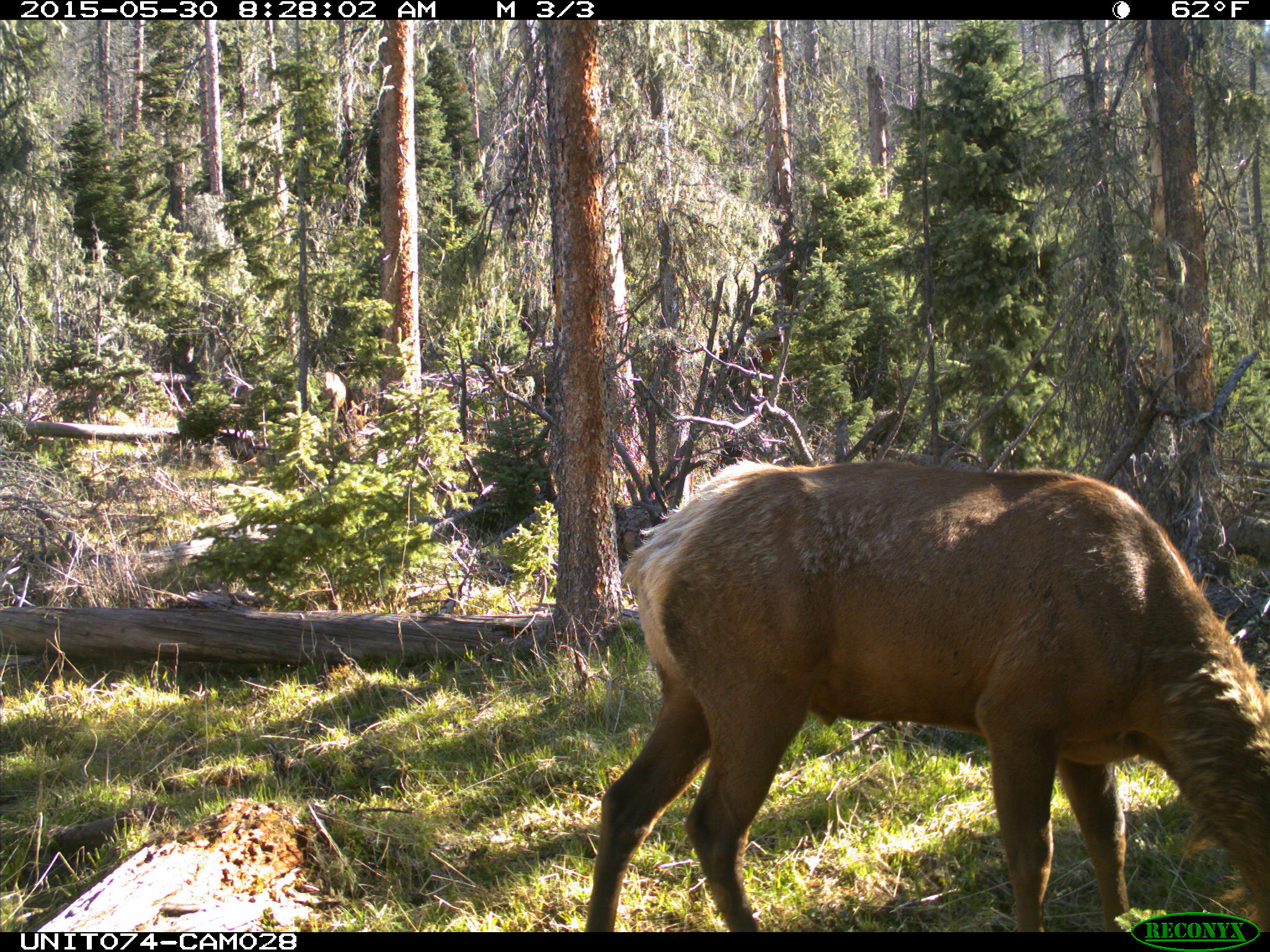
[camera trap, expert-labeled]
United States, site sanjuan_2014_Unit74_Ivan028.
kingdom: Animalia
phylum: Chordata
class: Mammalia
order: Artiodactyla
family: Cervidae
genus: Cervus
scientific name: Cervus elaphus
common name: red deer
Cervus elaphus (red deer).